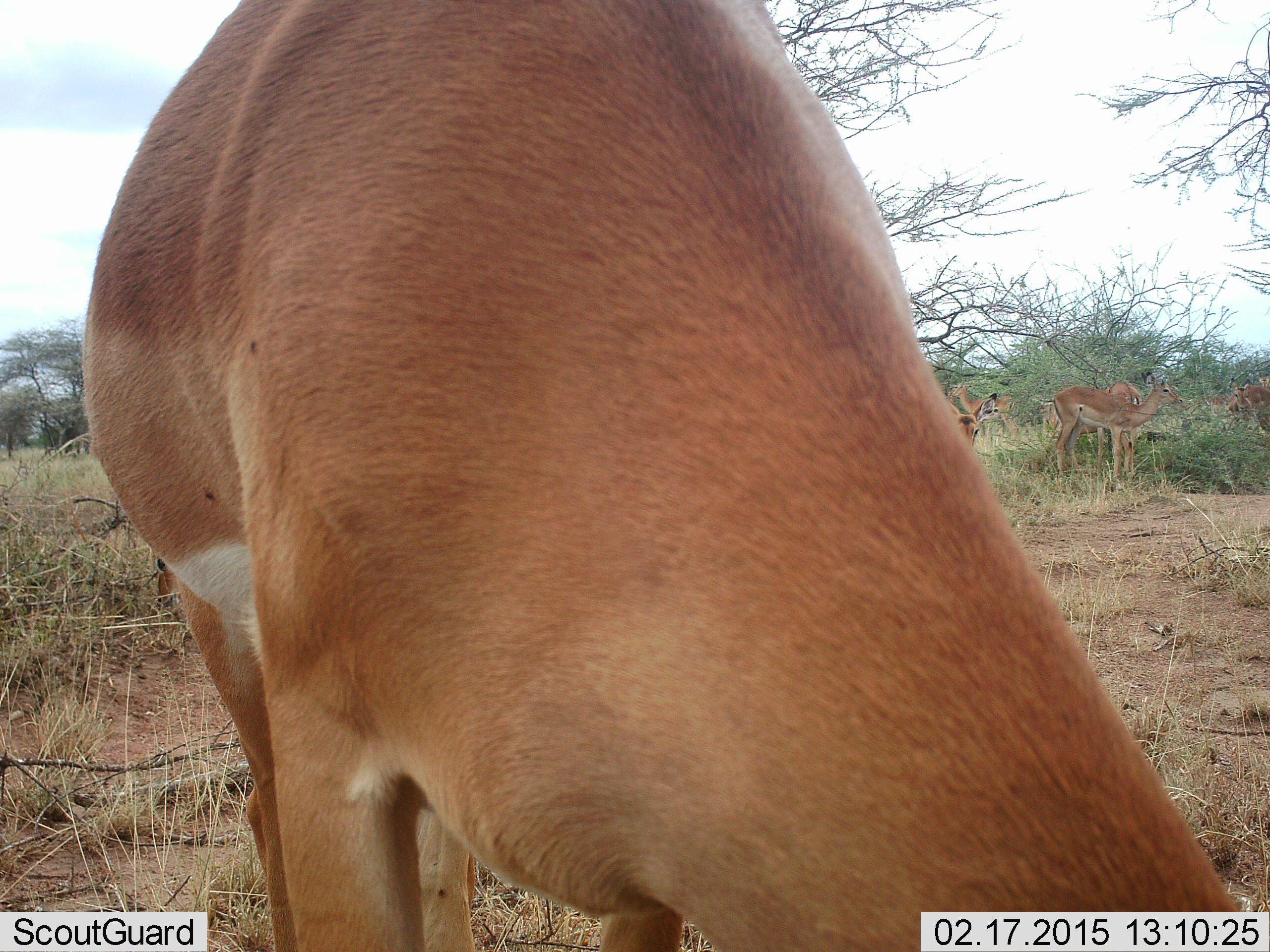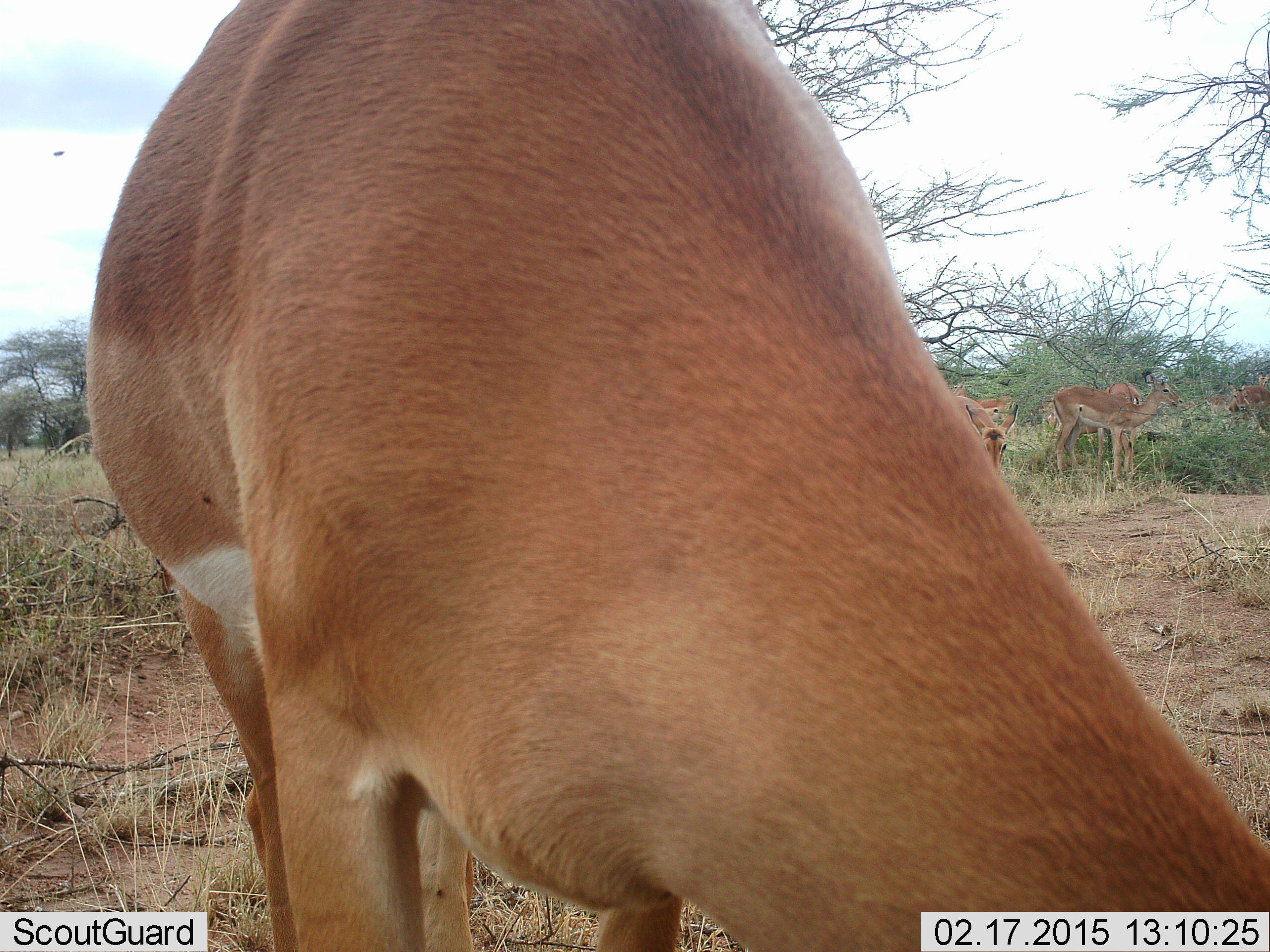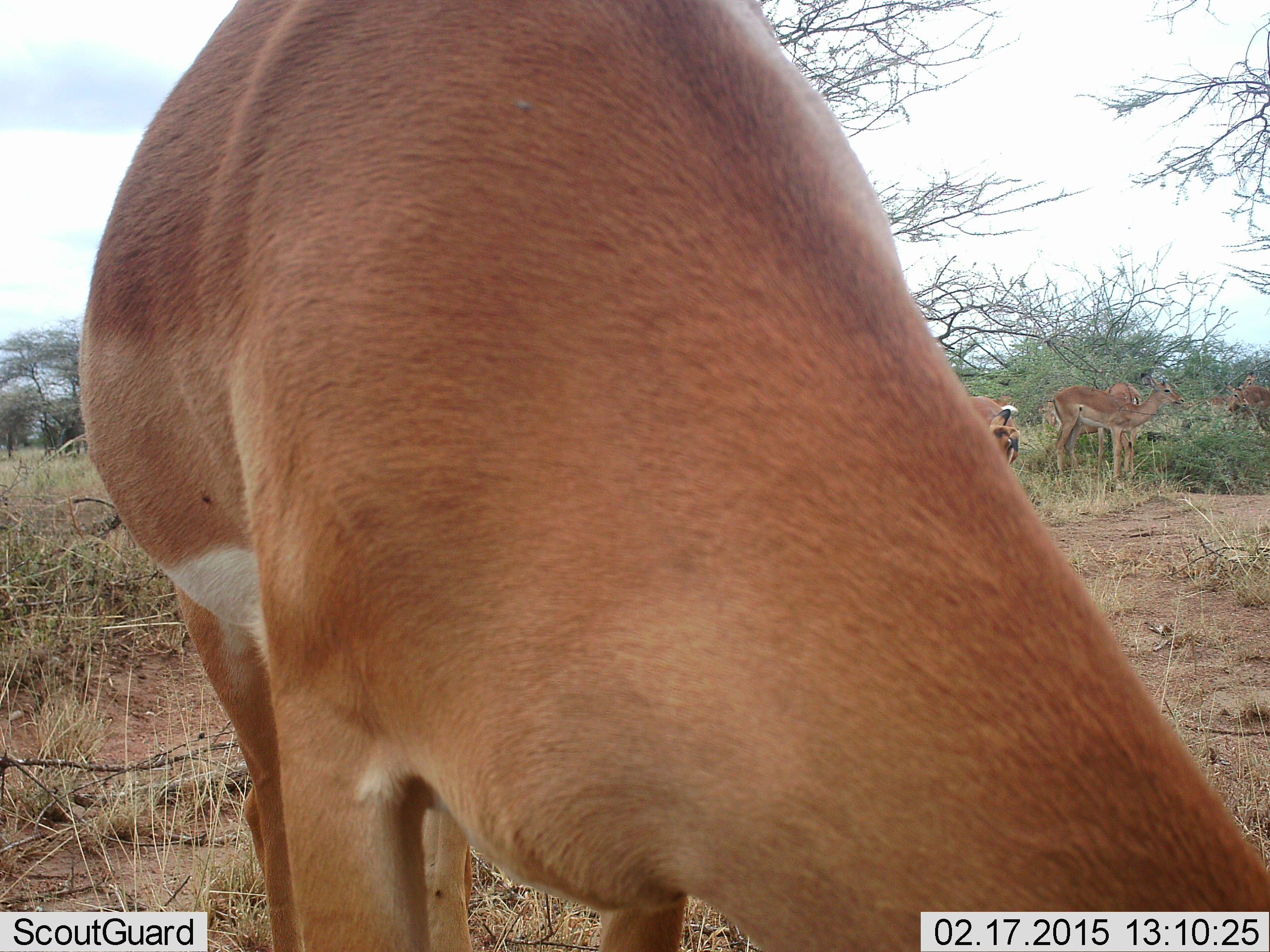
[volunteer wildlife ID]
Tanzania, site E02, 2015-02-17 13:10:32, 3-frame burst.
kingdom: Animalia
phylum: Chordata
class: Mammalia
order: Artiodactyla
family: Bovidae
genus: Aepyceros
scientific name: Aepyceros melampus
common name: impala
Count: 6.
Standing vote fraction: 90%.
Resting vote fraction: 0%.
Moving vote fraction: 0%.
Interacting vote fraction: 0%.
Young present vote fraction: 0%.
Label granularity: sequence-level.